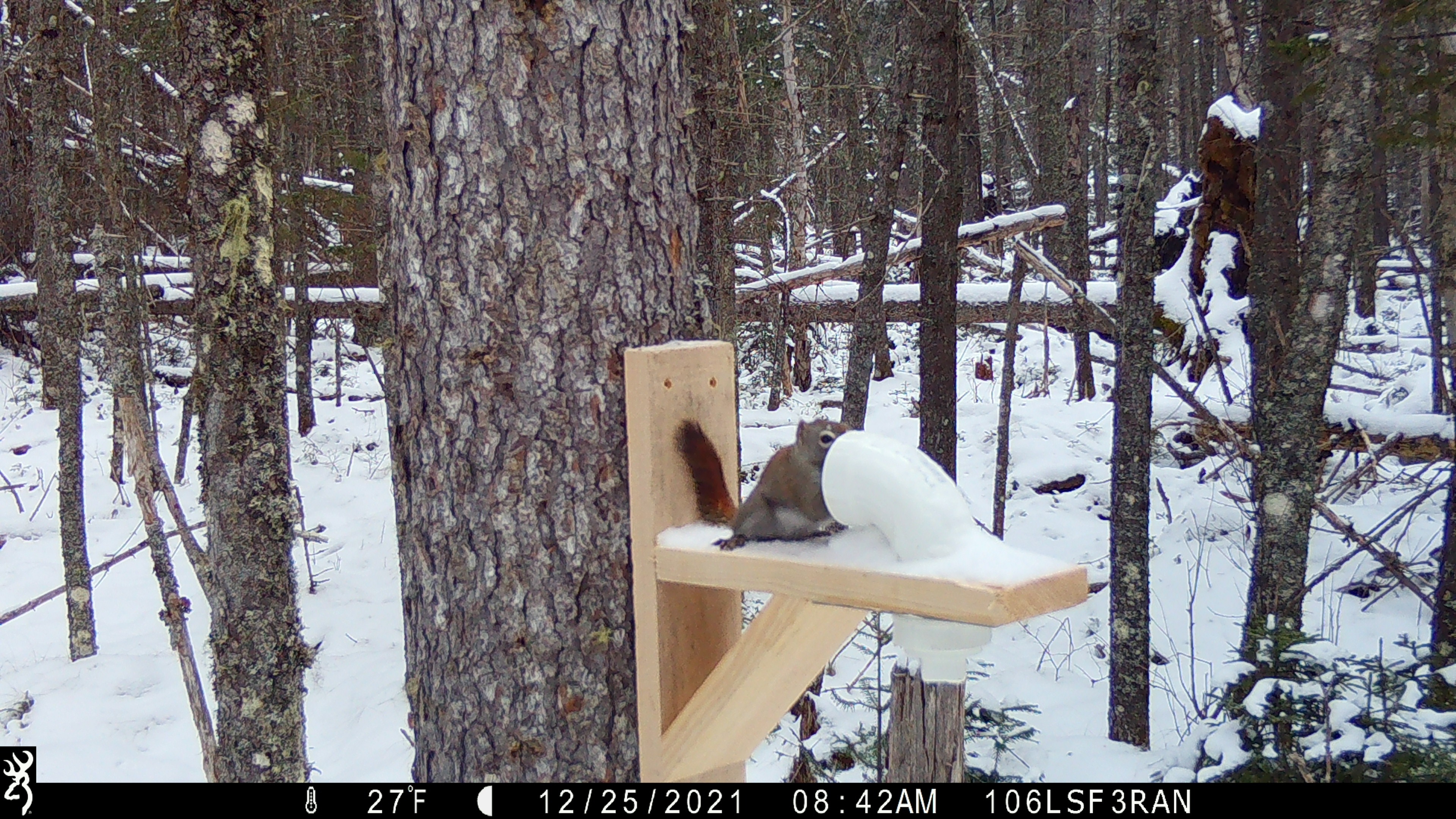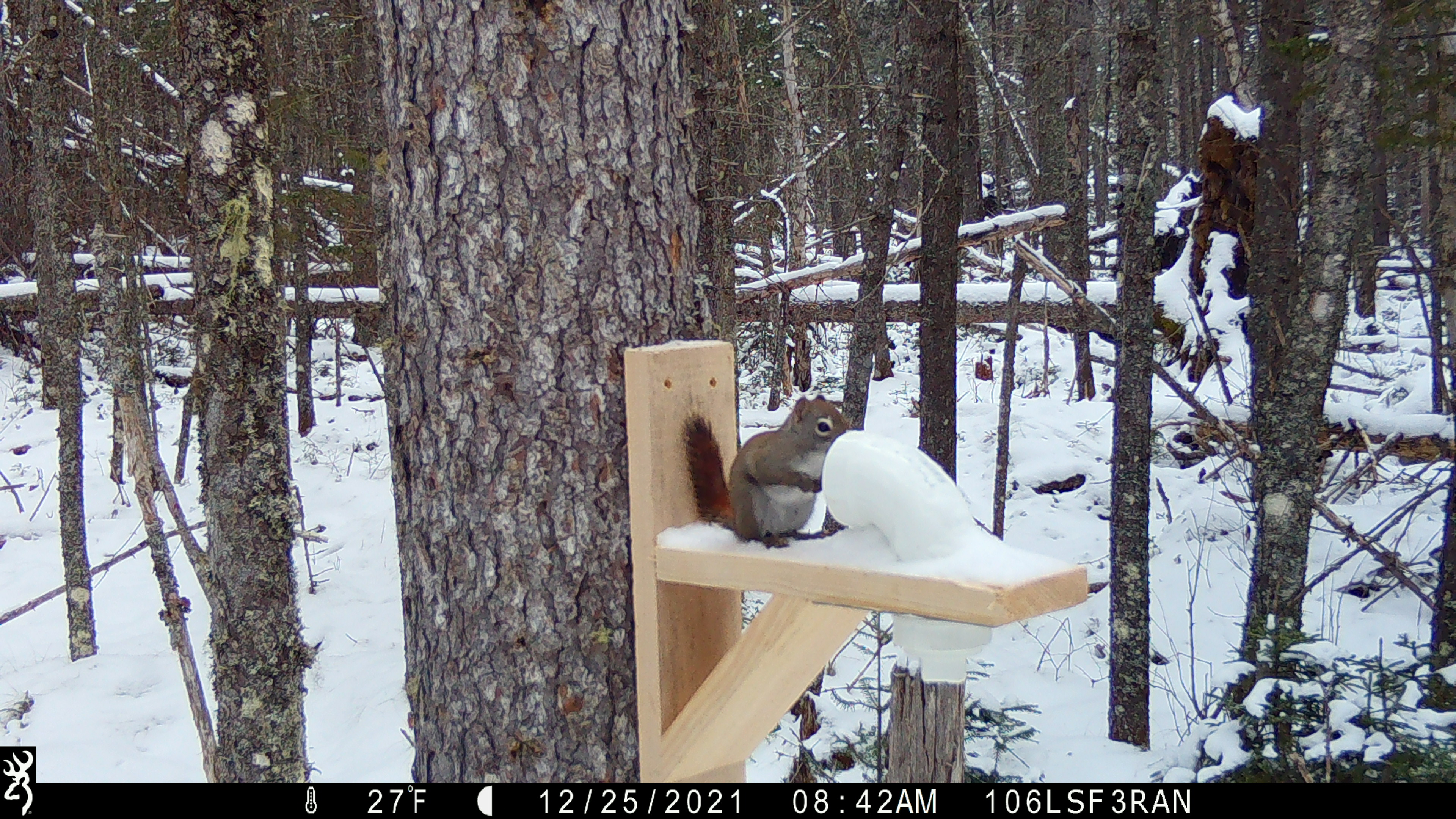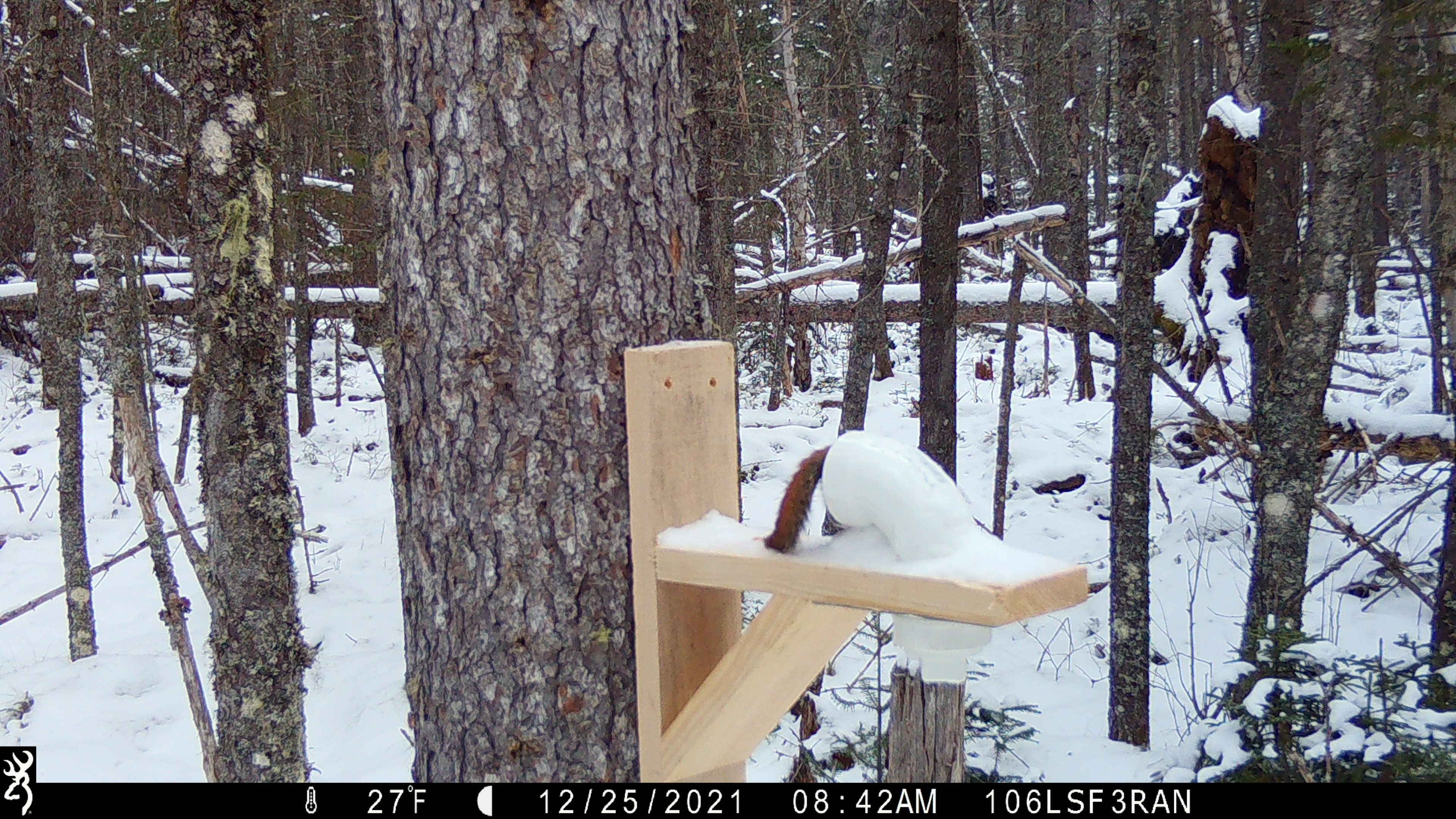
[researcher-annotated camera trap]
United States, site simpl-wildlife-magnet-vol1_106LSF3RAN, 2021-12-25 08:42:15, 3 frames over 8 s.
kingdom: Animalia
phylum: Chordata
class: Mammalia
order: Rodentia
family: Sciuridae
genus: Tamiasciurus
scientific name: Tamiasciurus hudsonicus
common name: red squirrel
Red squirrel (Tamiasciurus hudsonicus).